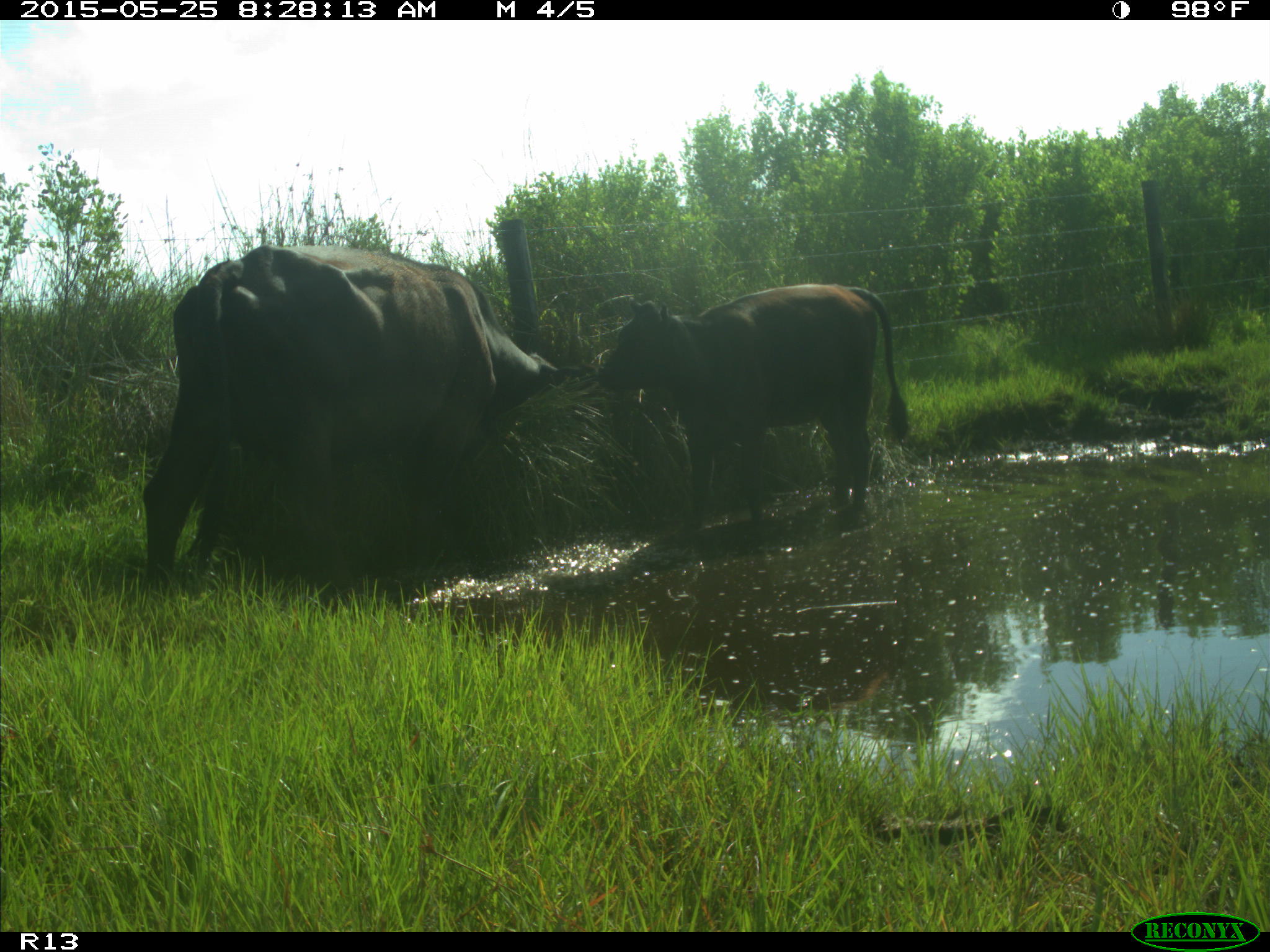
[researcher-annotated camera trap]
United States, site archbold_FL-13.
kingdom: Animalia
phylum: Chordata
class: Mammalia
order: Artiodactyla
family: Bovidae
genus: Bos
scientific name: Bos taurus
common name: domestic cow